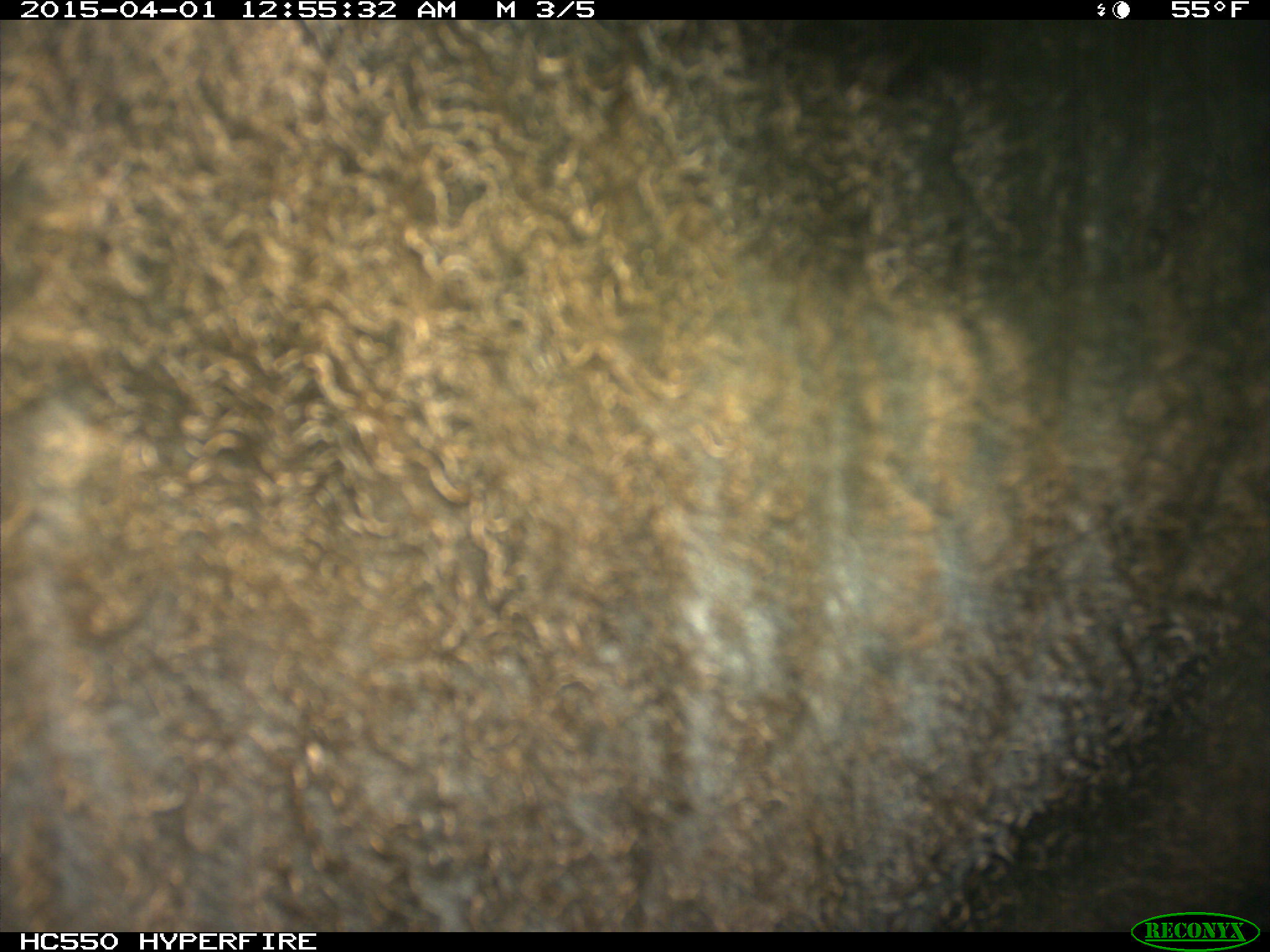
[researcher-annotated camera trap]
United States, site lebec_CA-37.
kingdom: Animalia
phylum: Chordata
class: Mammalia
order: Artiodactyla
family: Bovidae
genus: Bos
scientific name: Bos taurus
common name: domestic cow